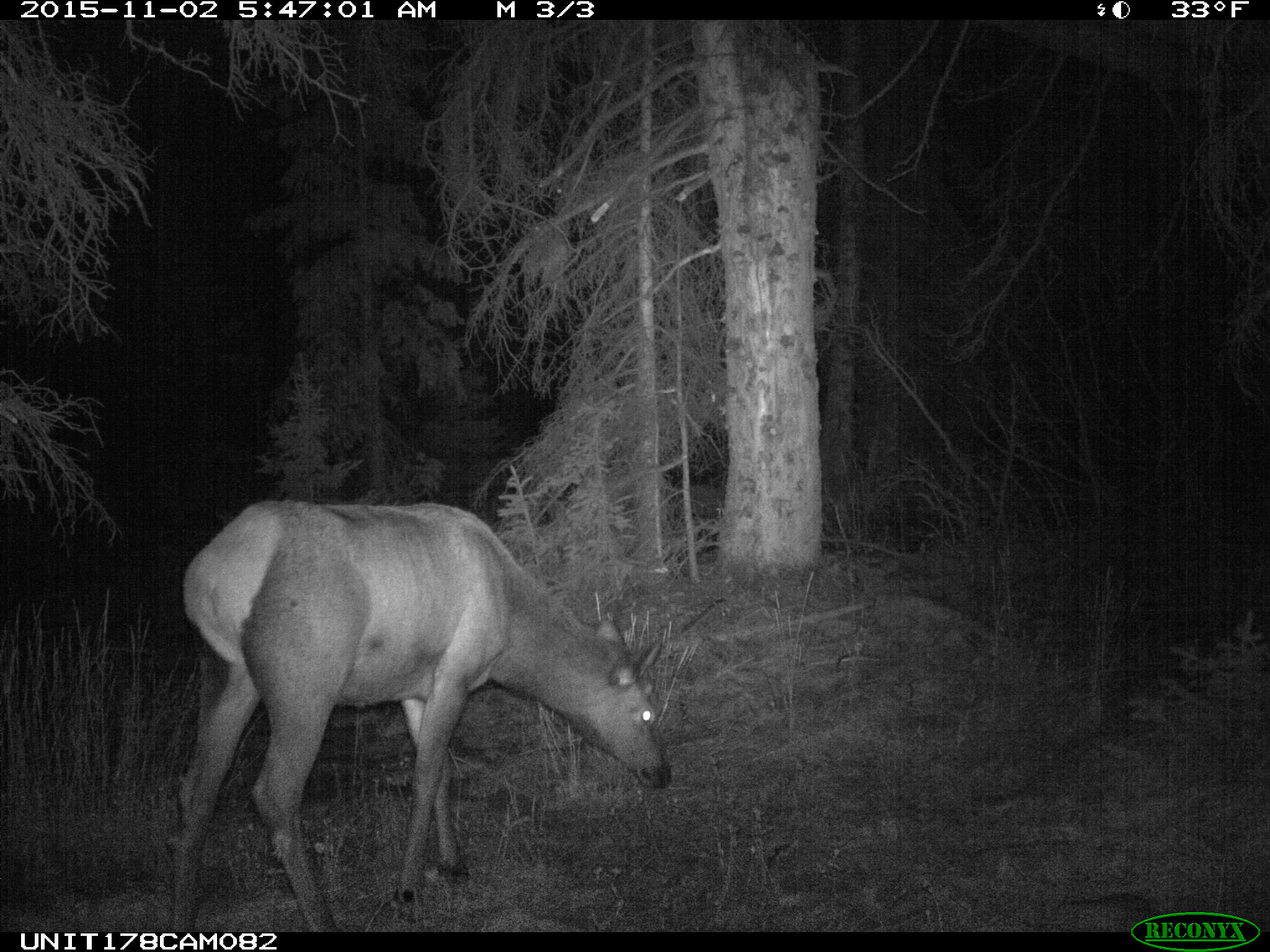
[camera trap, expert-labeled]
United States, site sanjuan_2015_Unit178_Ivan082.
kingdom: Animalia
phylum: Chordata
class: Mammalia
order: Artiodactyla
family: Cervidae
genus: Cervus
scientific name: Cervus elaphus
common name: red deer